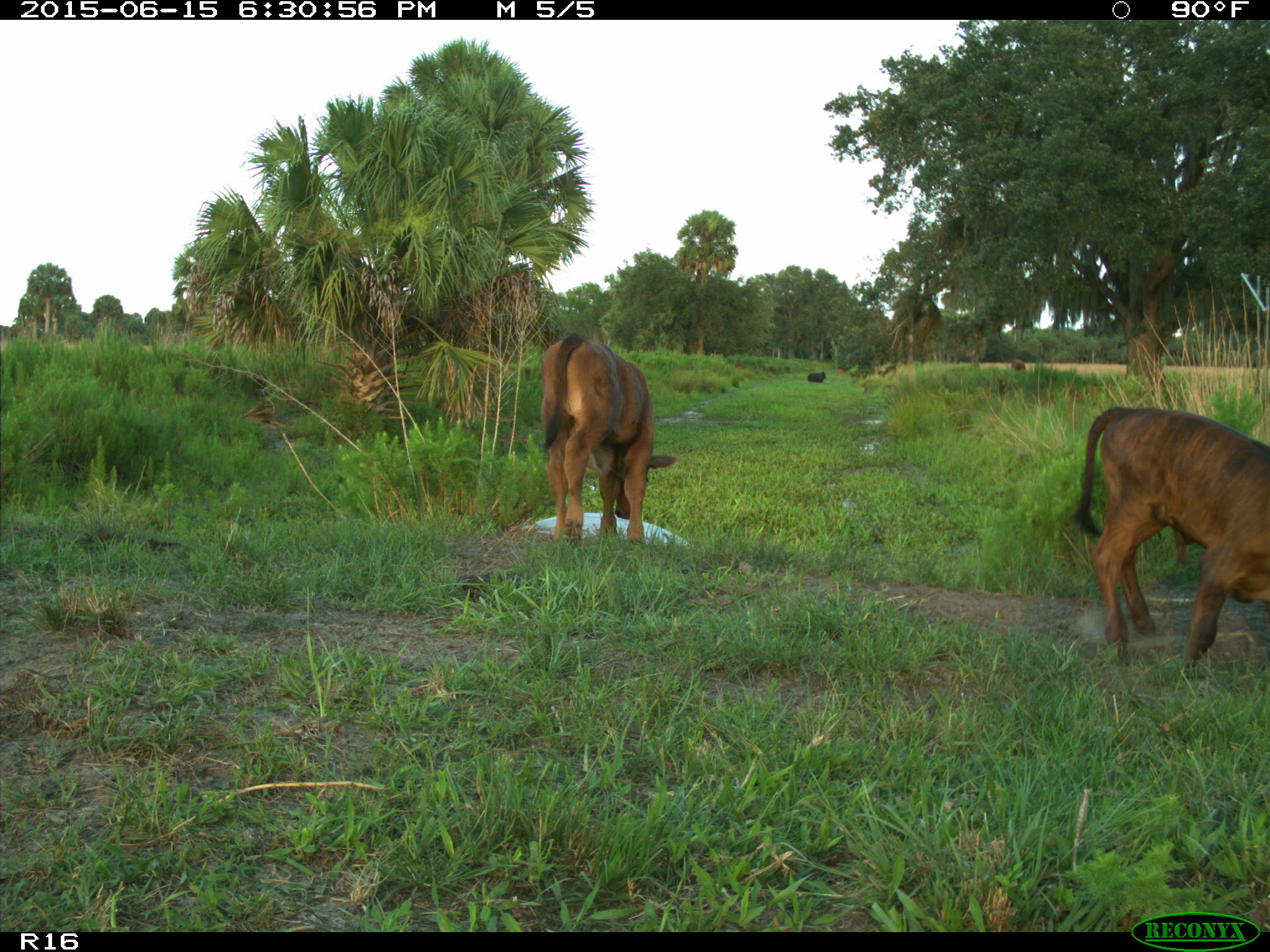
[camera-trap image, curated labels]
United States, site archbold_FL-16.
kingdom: Animalia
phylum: Chordata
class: Mammalia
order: Artiodactyla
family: Bovidae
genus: Bos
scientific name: Bos taurus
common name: domestic cow